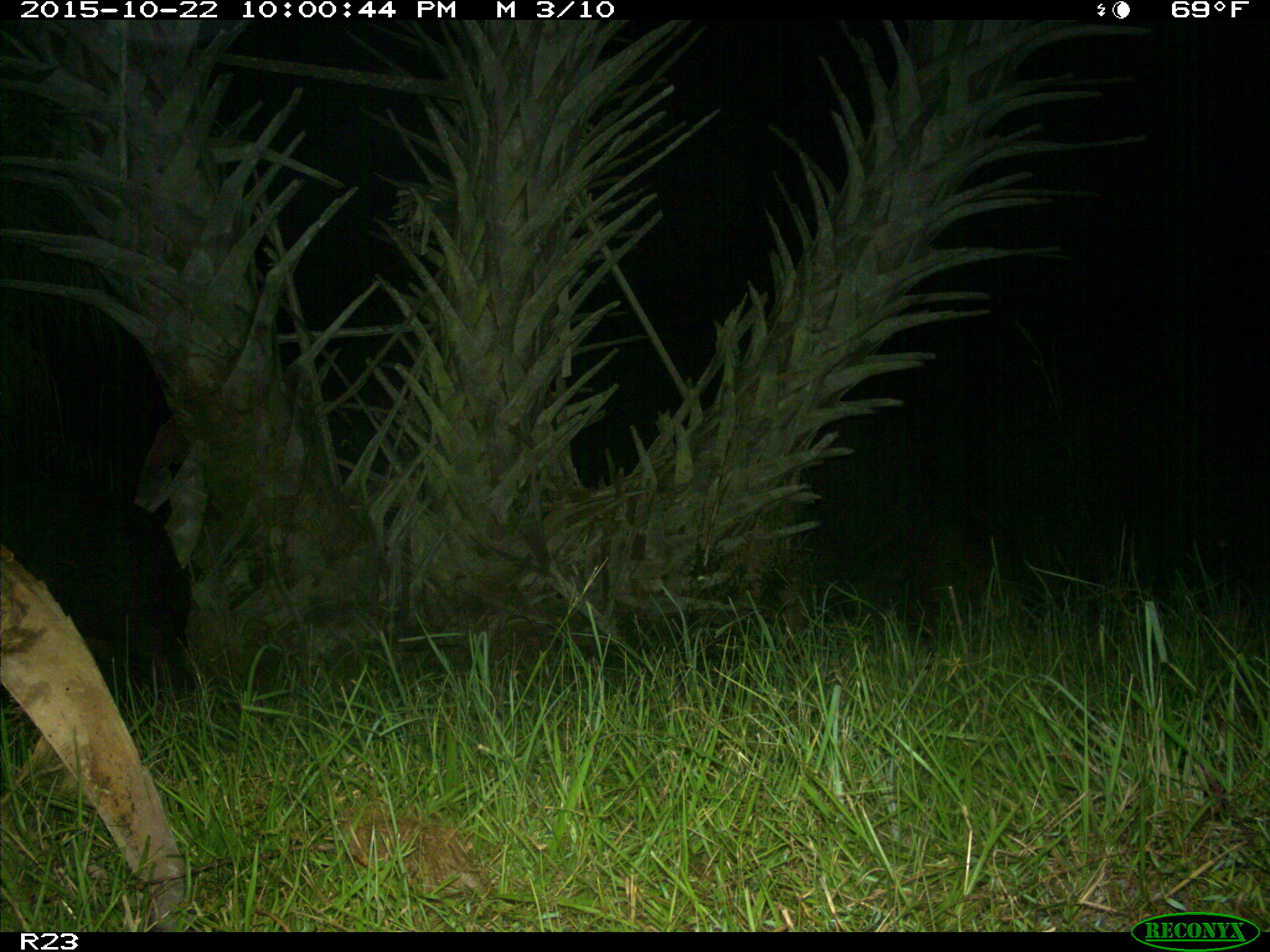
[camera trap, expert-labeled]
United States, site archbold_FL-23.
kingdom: Animalia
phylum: Chordata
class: Mammalia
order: Artiodactyla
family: Suidae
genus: Sus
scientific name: Sus scrofa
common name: wild boar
Sus scrofa (wild boar).